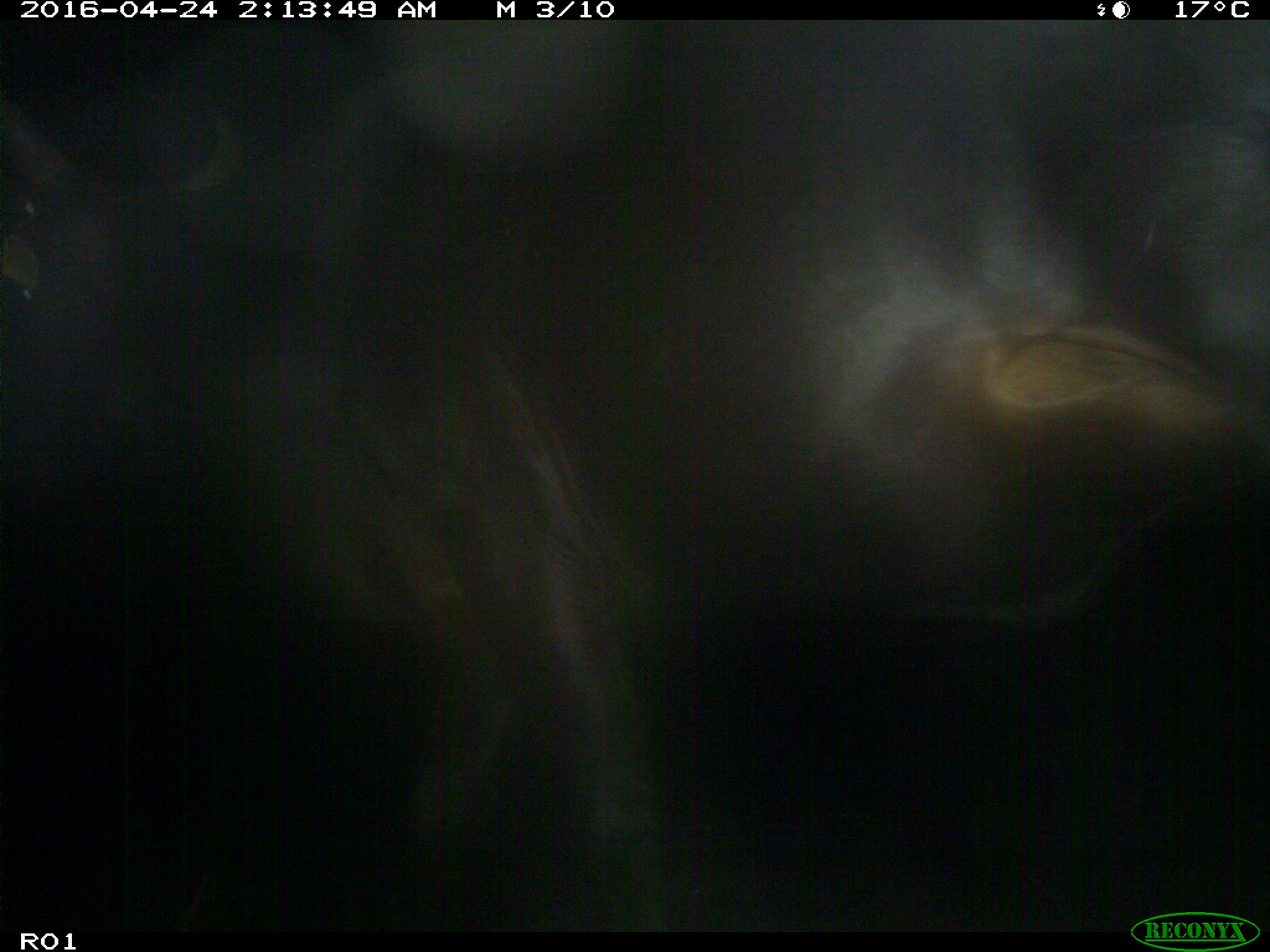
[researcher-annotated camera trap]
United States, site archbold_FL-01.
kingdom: Animalia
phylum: Chordata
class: Mammalia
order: Artiodactyla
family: Bovidae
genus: Bos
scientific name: Bos taurus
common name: domestic cow